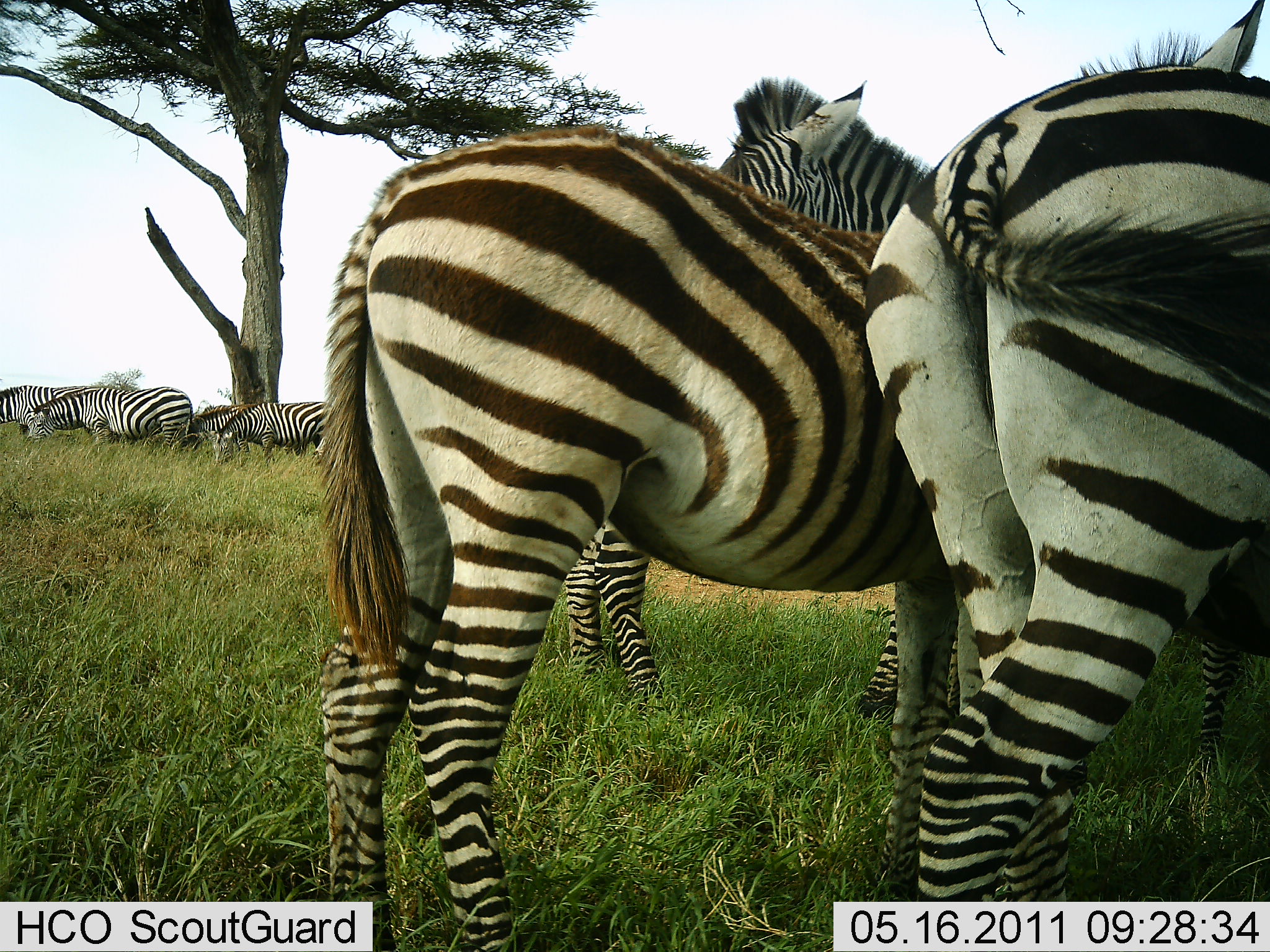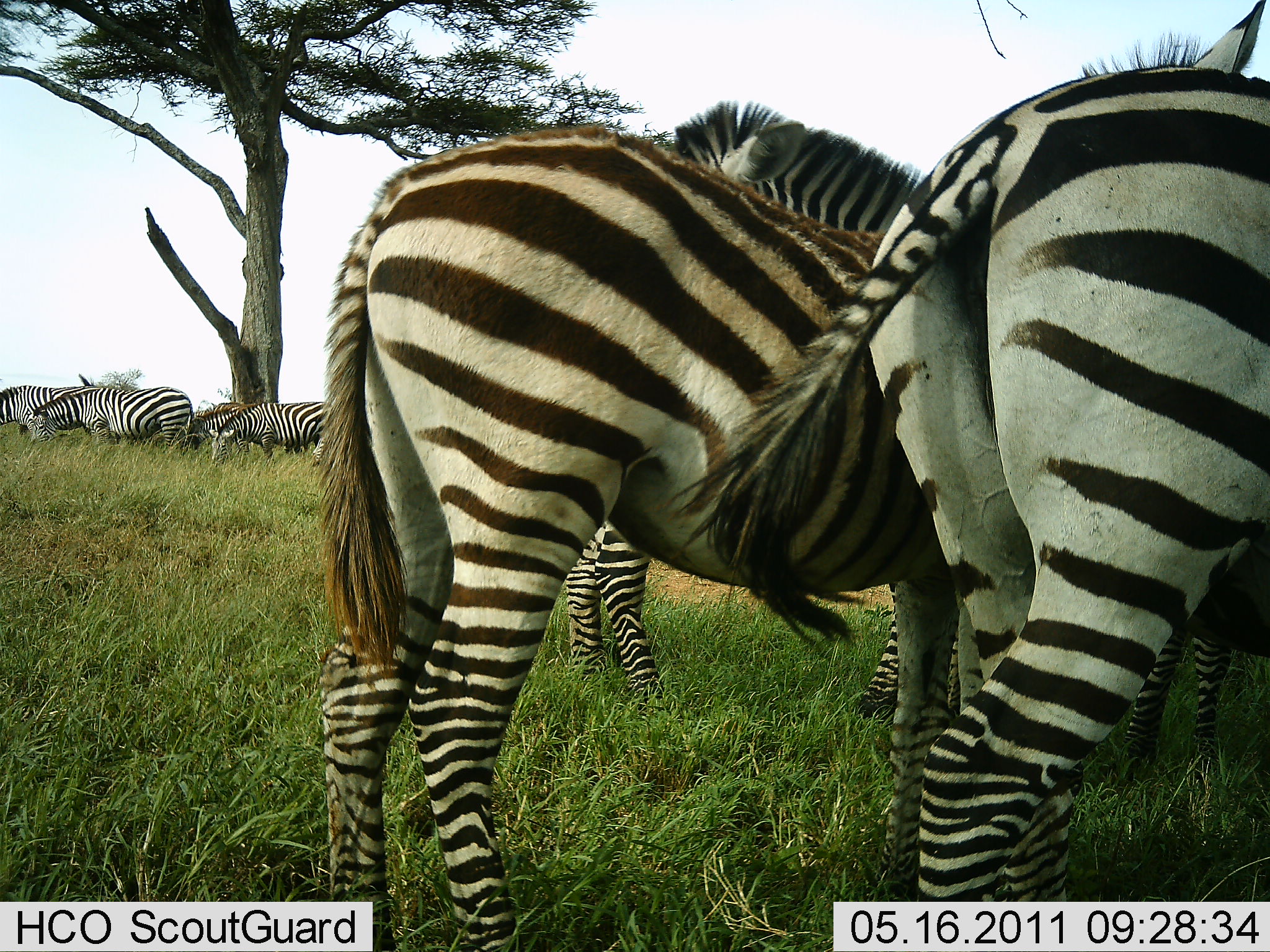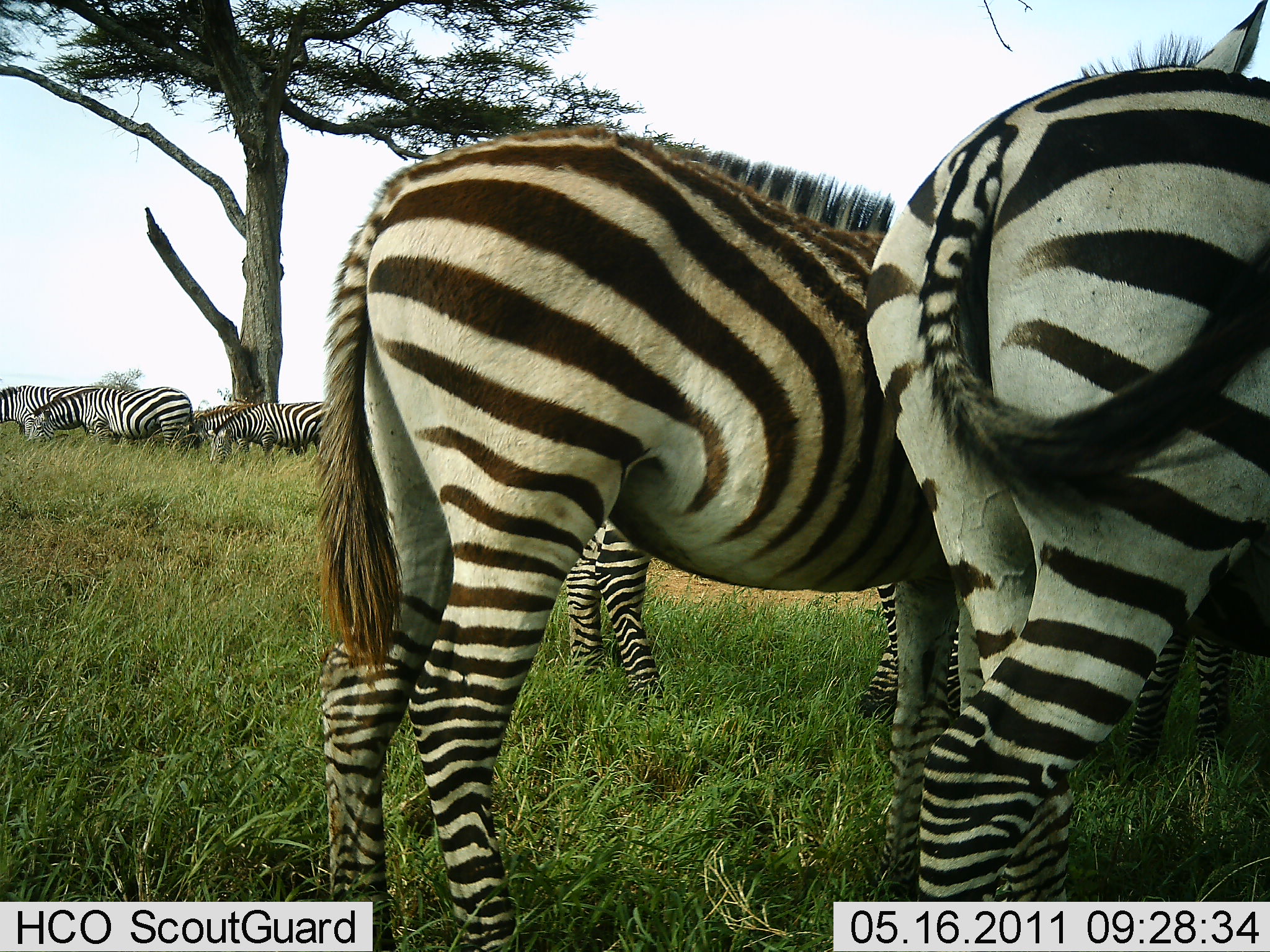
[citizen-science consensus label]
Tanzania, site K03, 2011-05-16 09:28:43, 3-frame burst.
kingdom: Animalia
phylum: Chordata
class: Mammalia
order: Perissodactyla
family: Equidae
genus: Equus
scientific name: Equus quagga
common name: plains zebra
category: zebra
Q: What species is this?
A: Zebra (plains zebra) (Equus quagga).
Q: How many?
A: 8.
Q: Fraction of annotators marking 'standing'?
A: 60%.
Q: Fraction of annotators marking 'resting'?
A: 10%.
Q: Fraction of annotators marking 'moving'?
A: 0%.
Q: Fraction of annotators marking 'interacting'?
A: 10%.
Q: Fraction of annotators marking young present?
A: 0%.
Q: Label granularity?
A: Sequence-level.